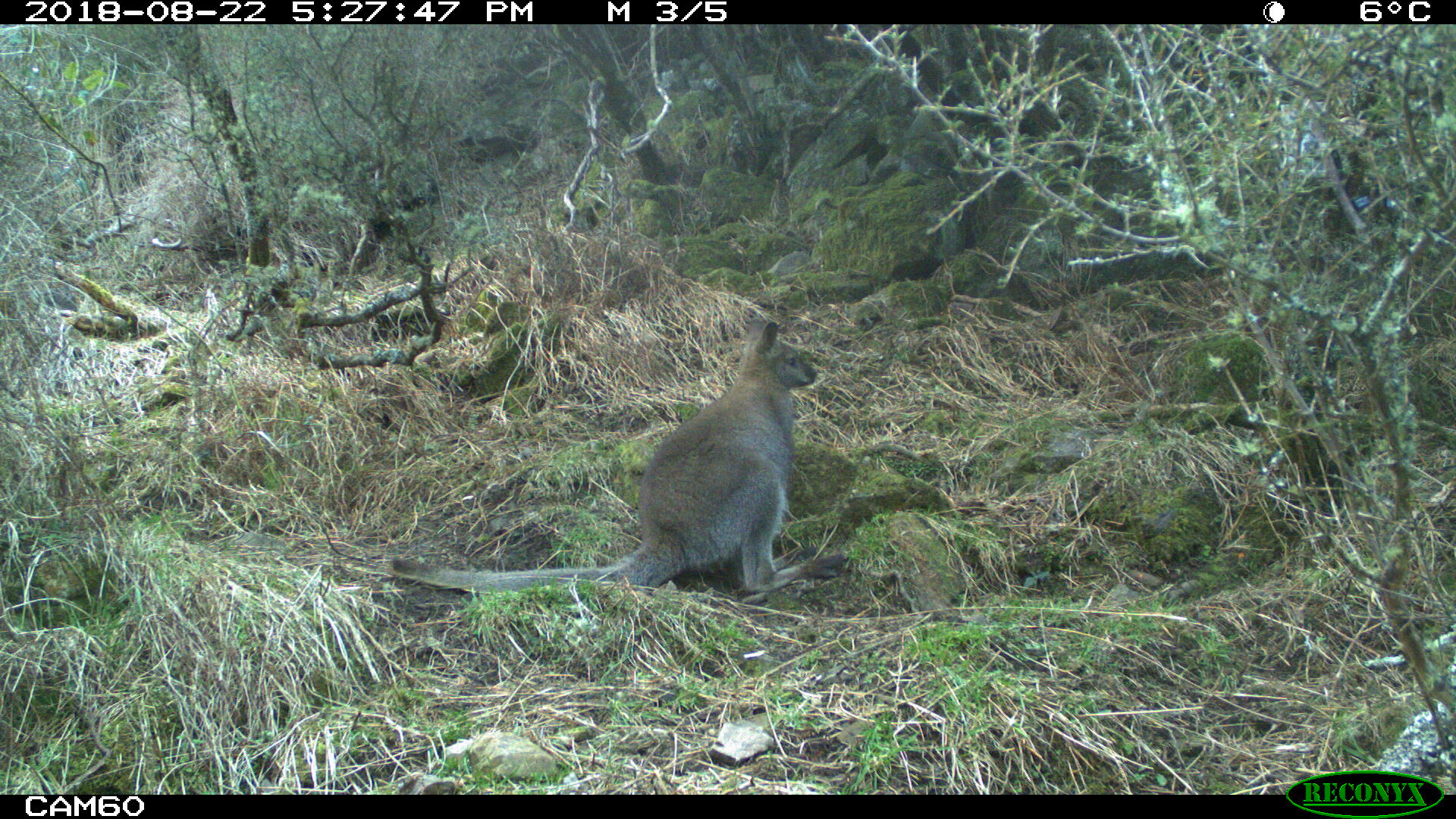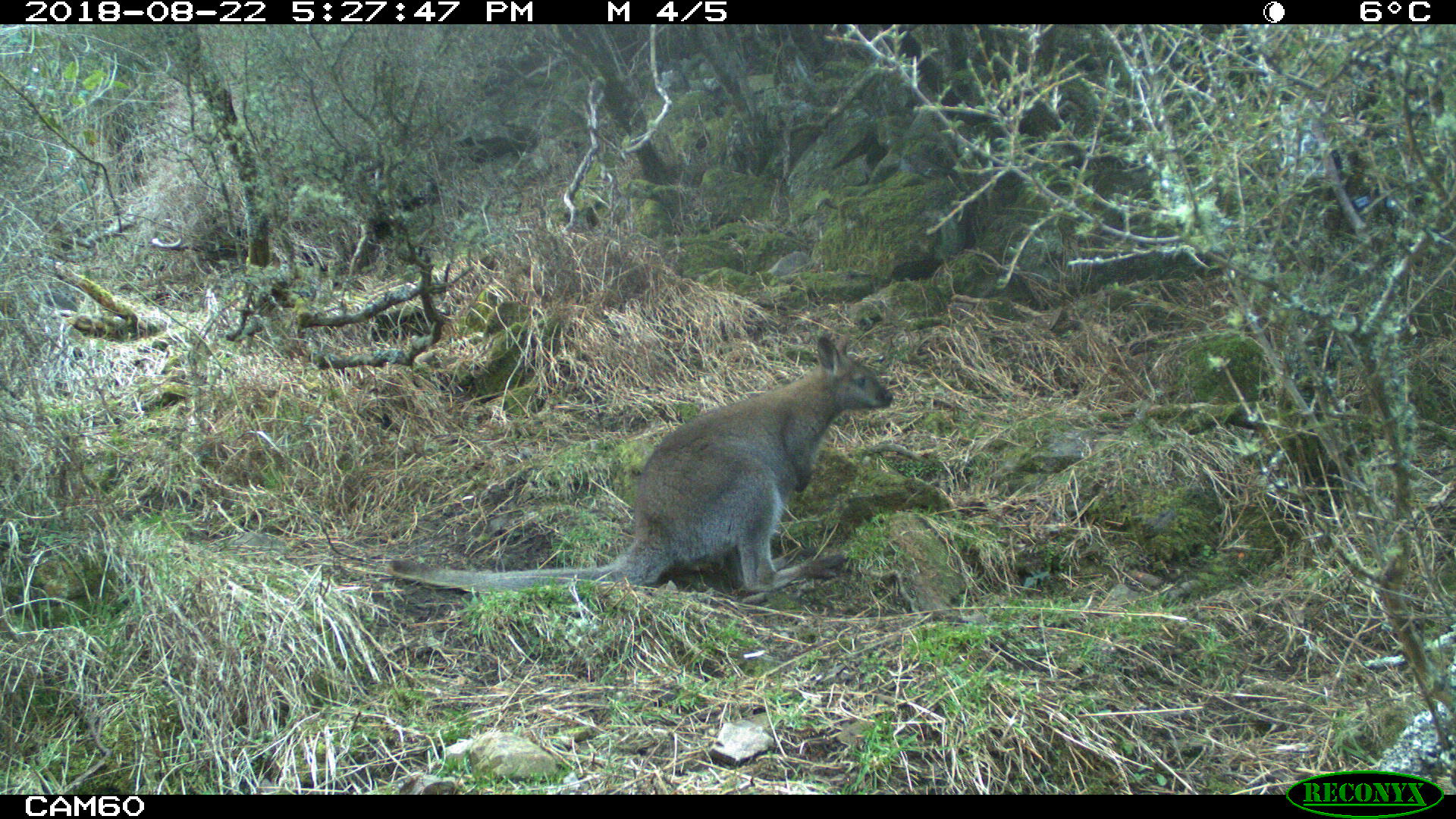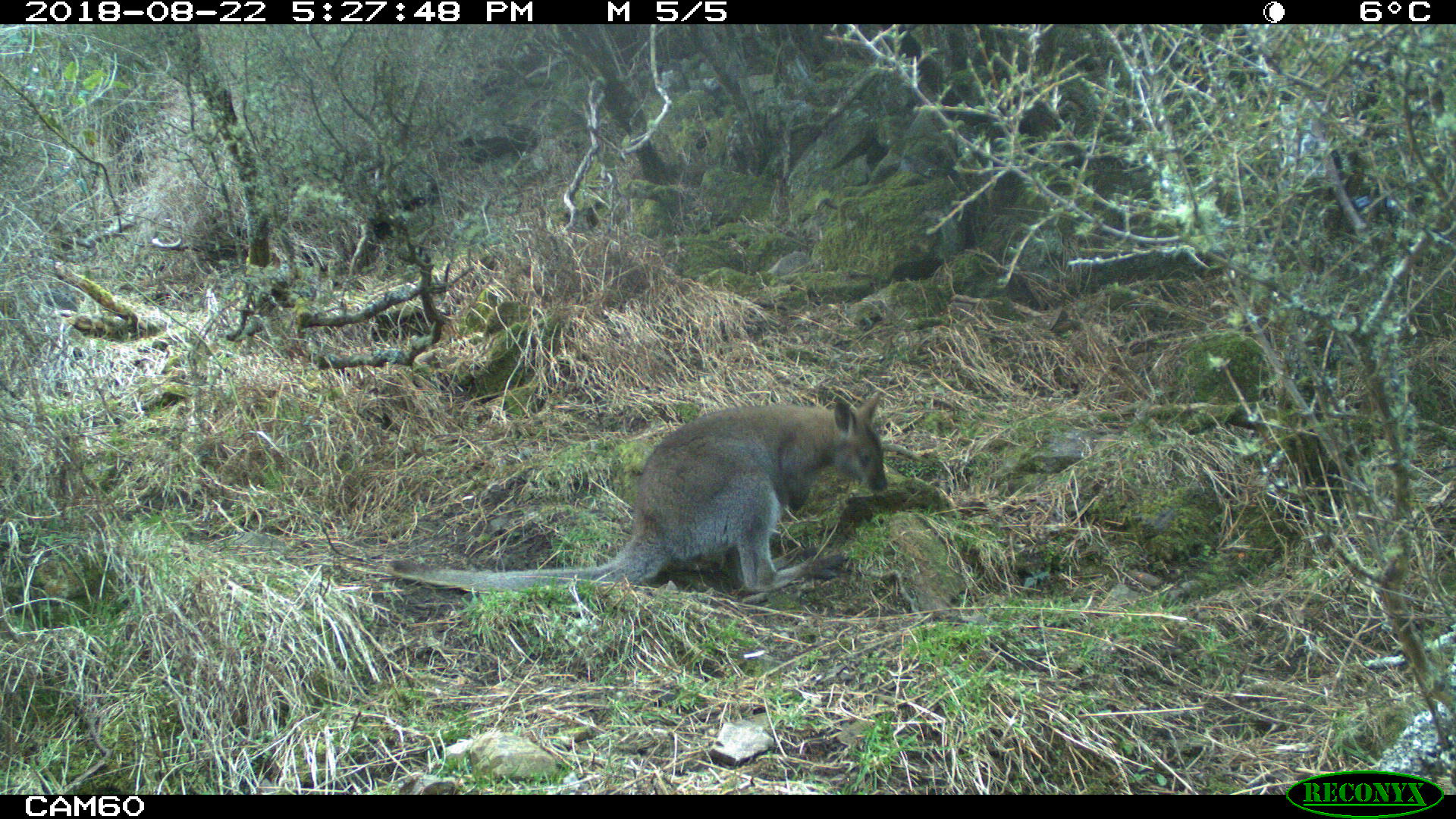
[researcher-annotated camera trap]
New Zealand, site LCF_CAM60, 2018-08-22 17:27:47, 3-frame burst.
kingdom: Animalia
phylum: Chordata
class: Mammalia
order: Diprotodontia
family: Macropodidae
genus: Notamacropus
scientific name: Notamacropus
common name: wallaby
Wallaby (Notamacropus).